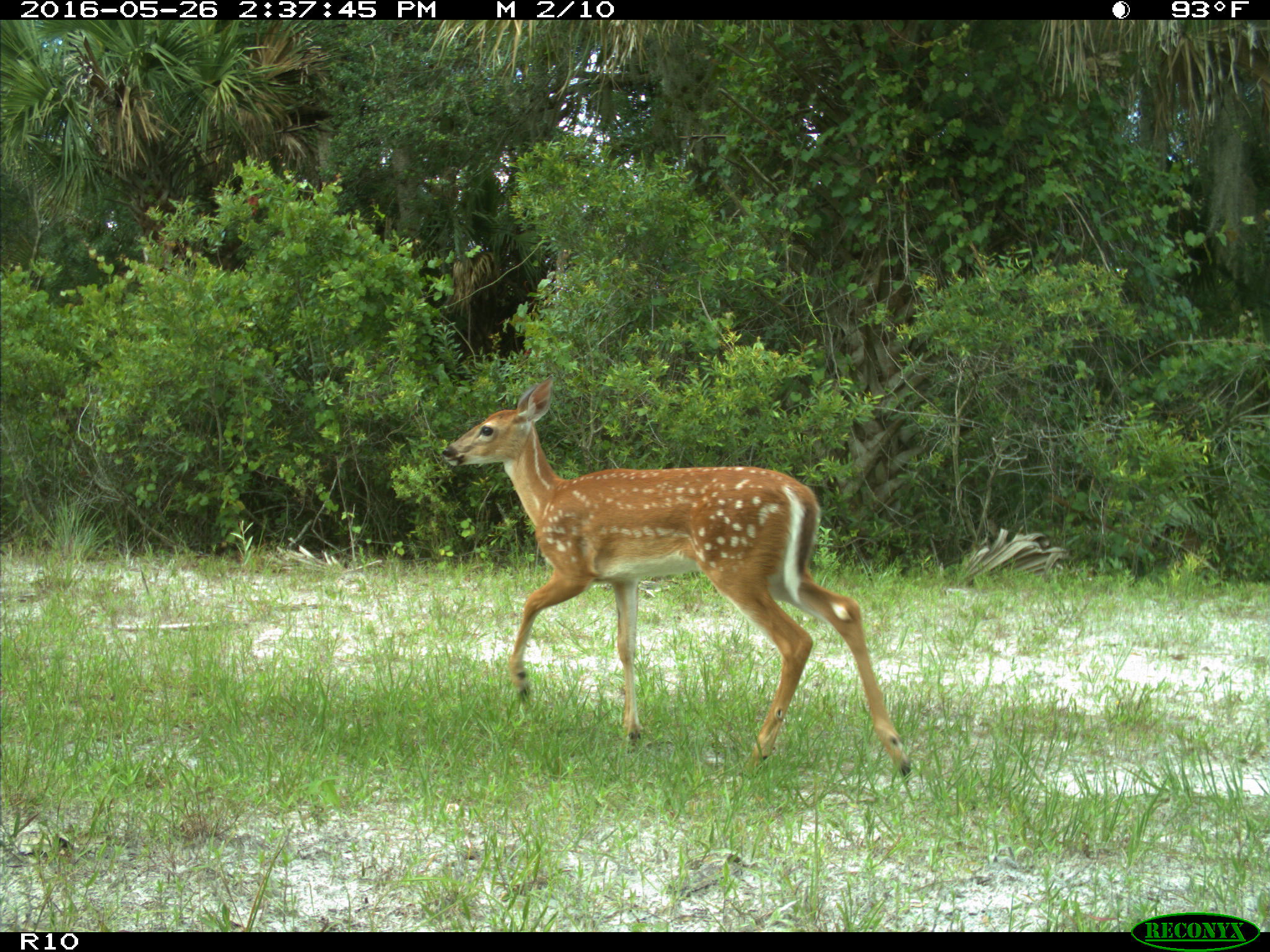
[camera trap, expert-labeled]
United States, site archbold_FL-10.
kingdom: Animalia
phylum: Chordata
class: Mammalia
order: Artiodactyla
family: Cervidae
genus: Odocoileus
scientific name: Odocoileus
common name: deer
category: unidentified deer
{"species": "unidentified deer (deer) (Odocoileus)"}